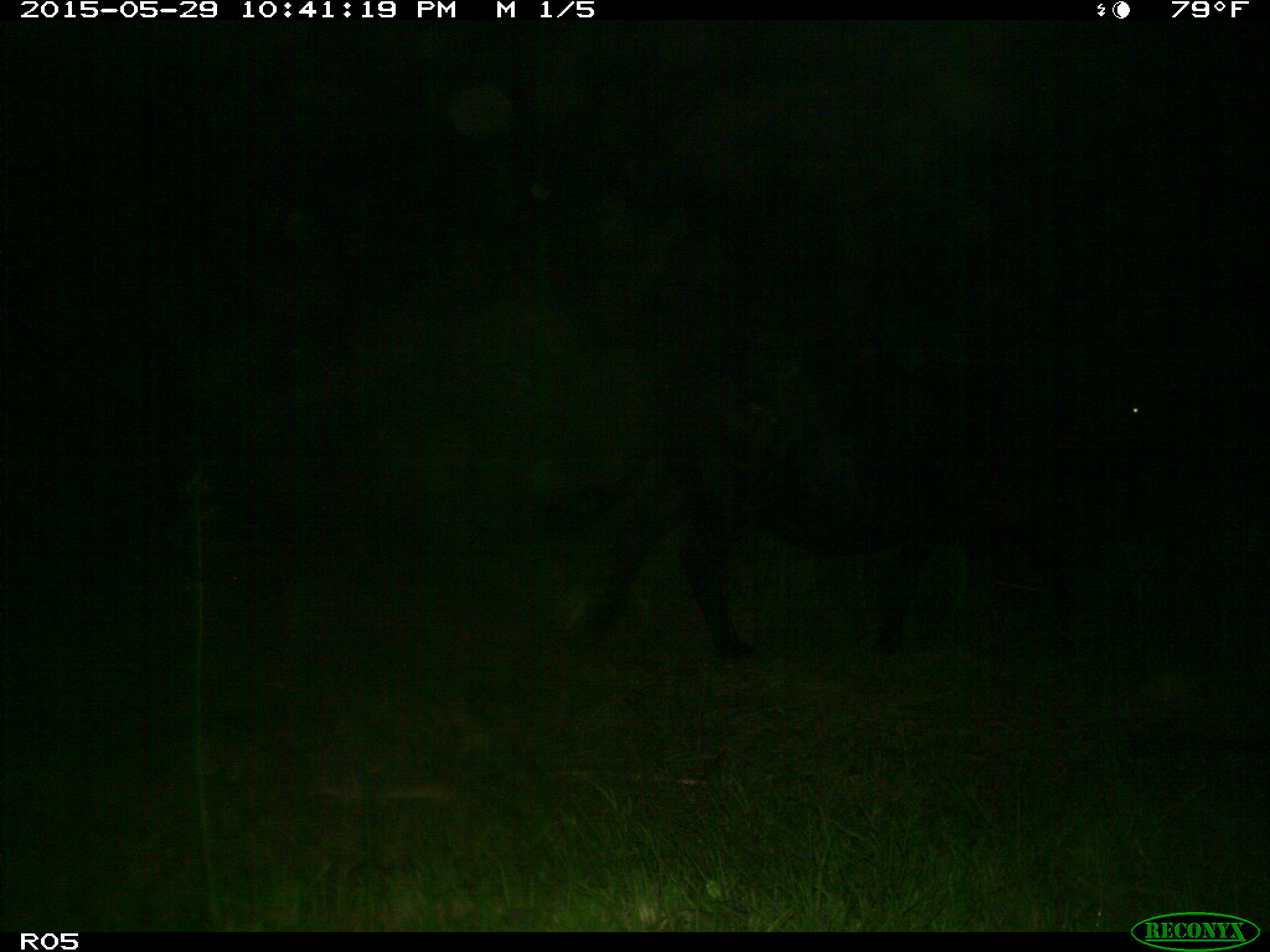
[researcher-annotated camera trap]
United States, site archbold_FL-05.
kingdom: Animalia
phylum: Chordata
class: Mammalia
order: Artiodactyla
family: Bovidae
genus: Bos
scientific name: Bos taurus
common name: domestic cow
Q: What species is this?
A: Bos taurus (domestic cow).